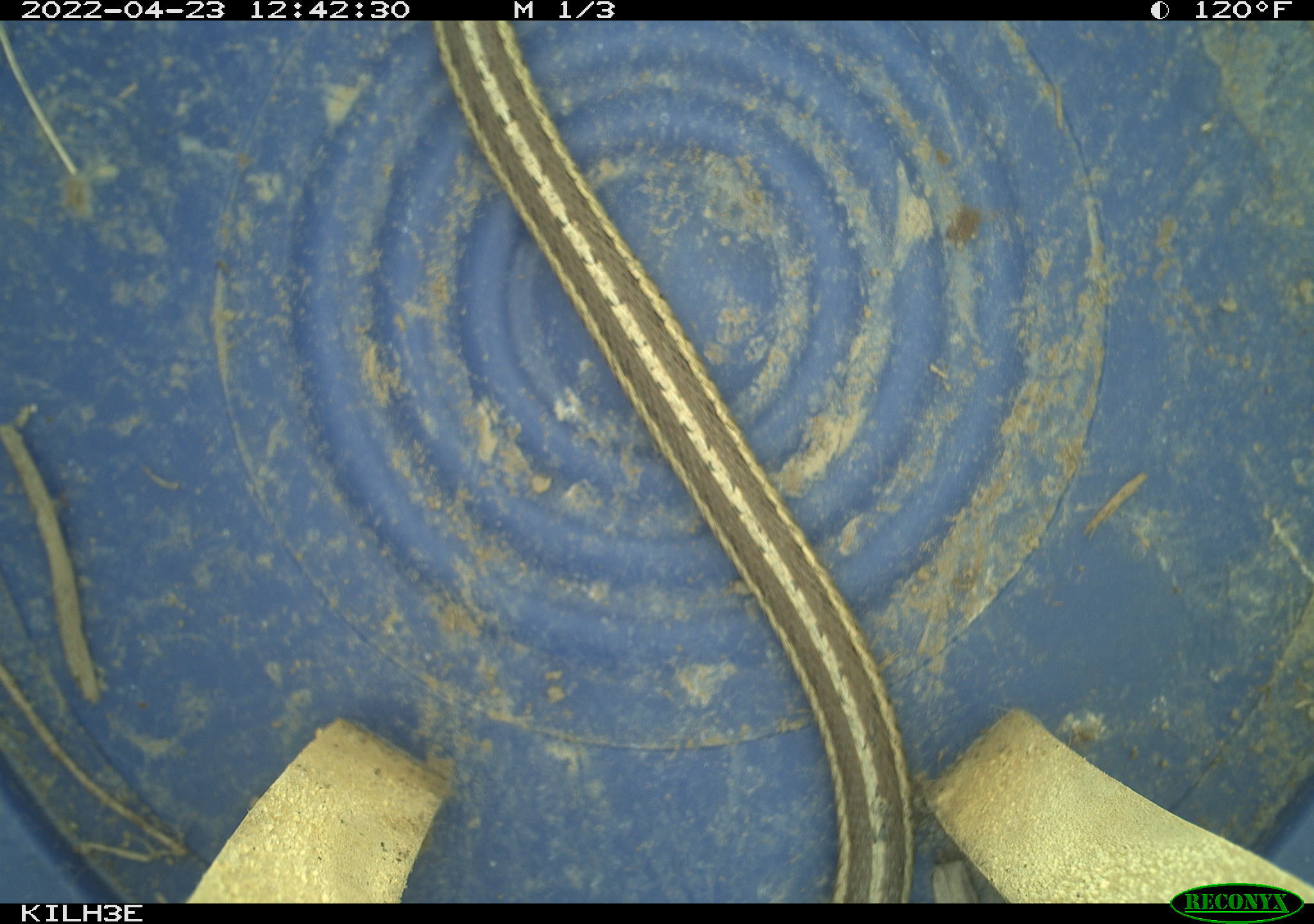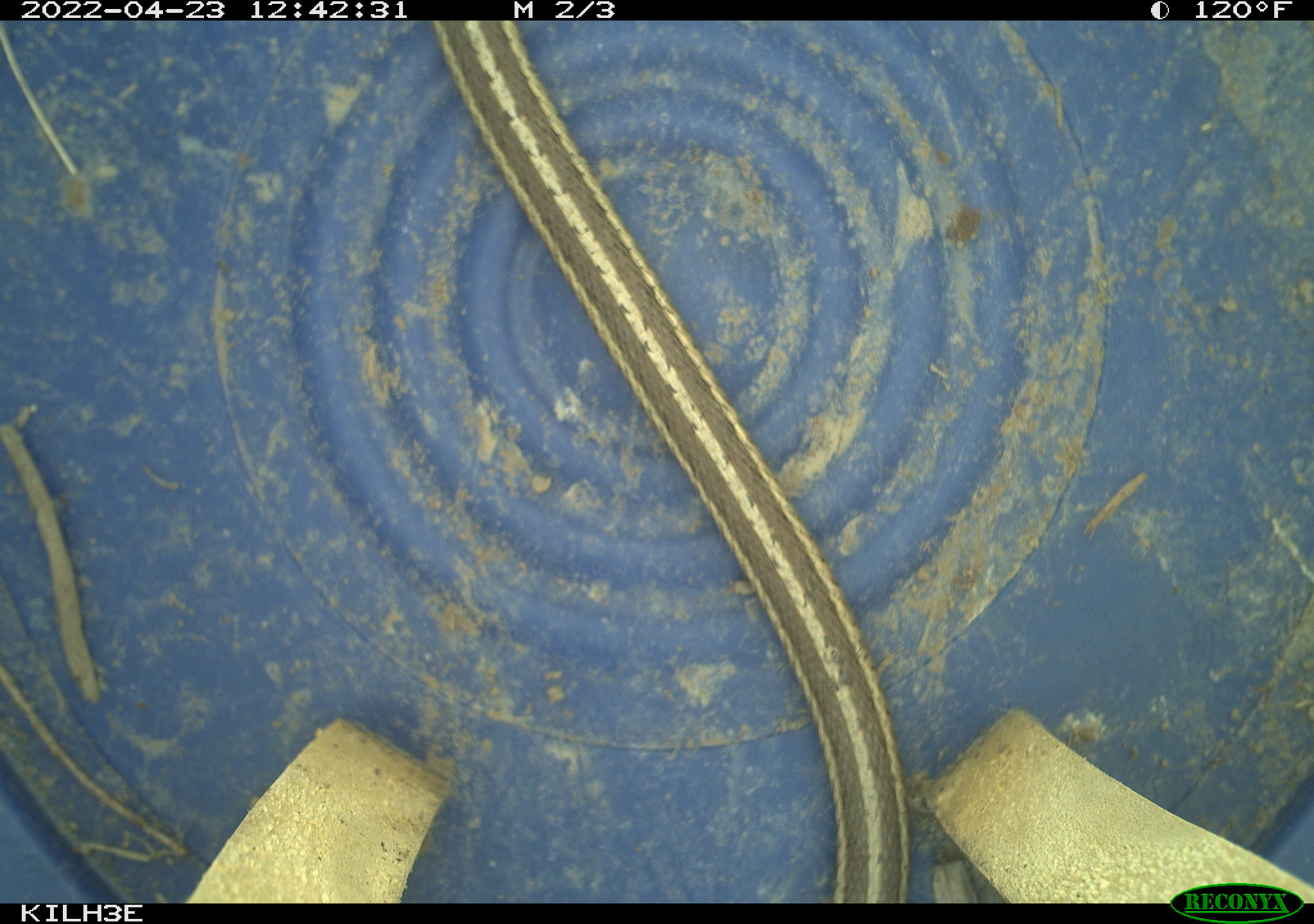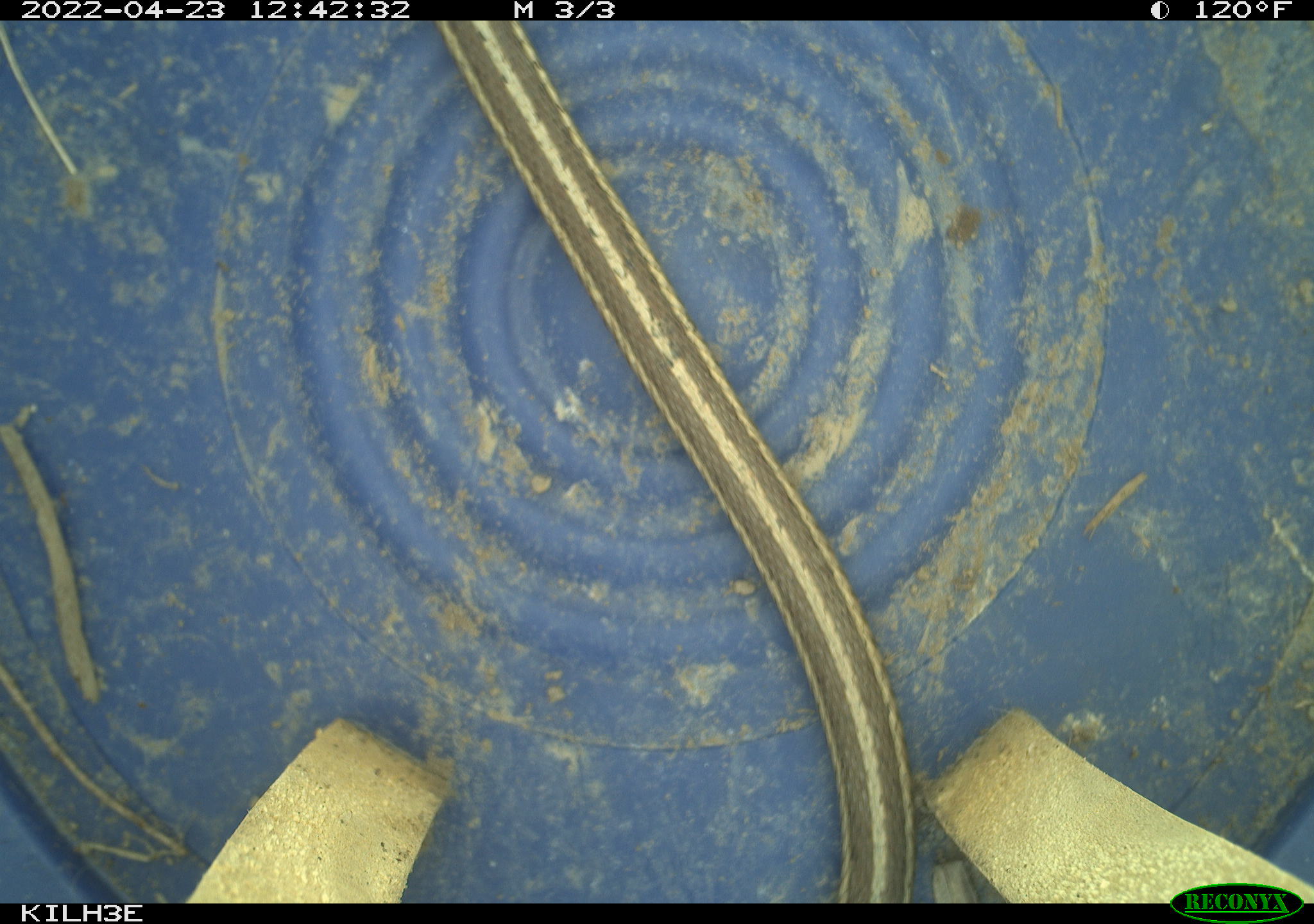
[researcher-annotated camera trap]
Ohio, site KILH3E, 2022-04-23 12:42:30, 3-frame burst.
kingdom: Animalia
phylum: Chordata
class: Reptilia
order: Squamata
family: Colubridae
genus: Thamnophis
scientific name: Thamnophis sirtalis sirtalis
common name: eastern gartersnake